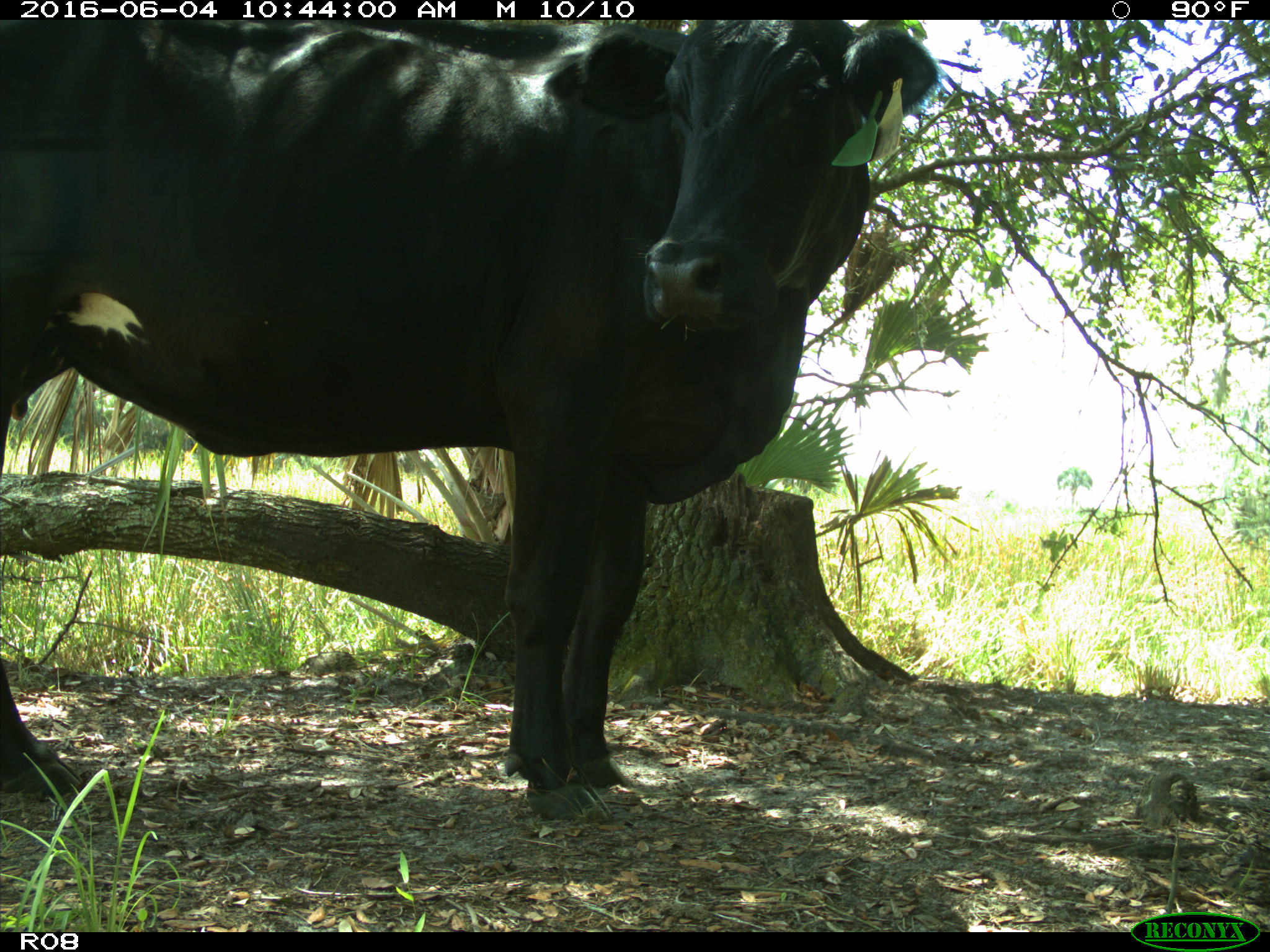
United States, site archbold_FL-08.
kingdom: Animalia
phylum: Chordata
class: Mammalia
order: Artiodactyla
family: Bovidae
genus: Bos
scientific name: Bos taurus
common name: domestic cow